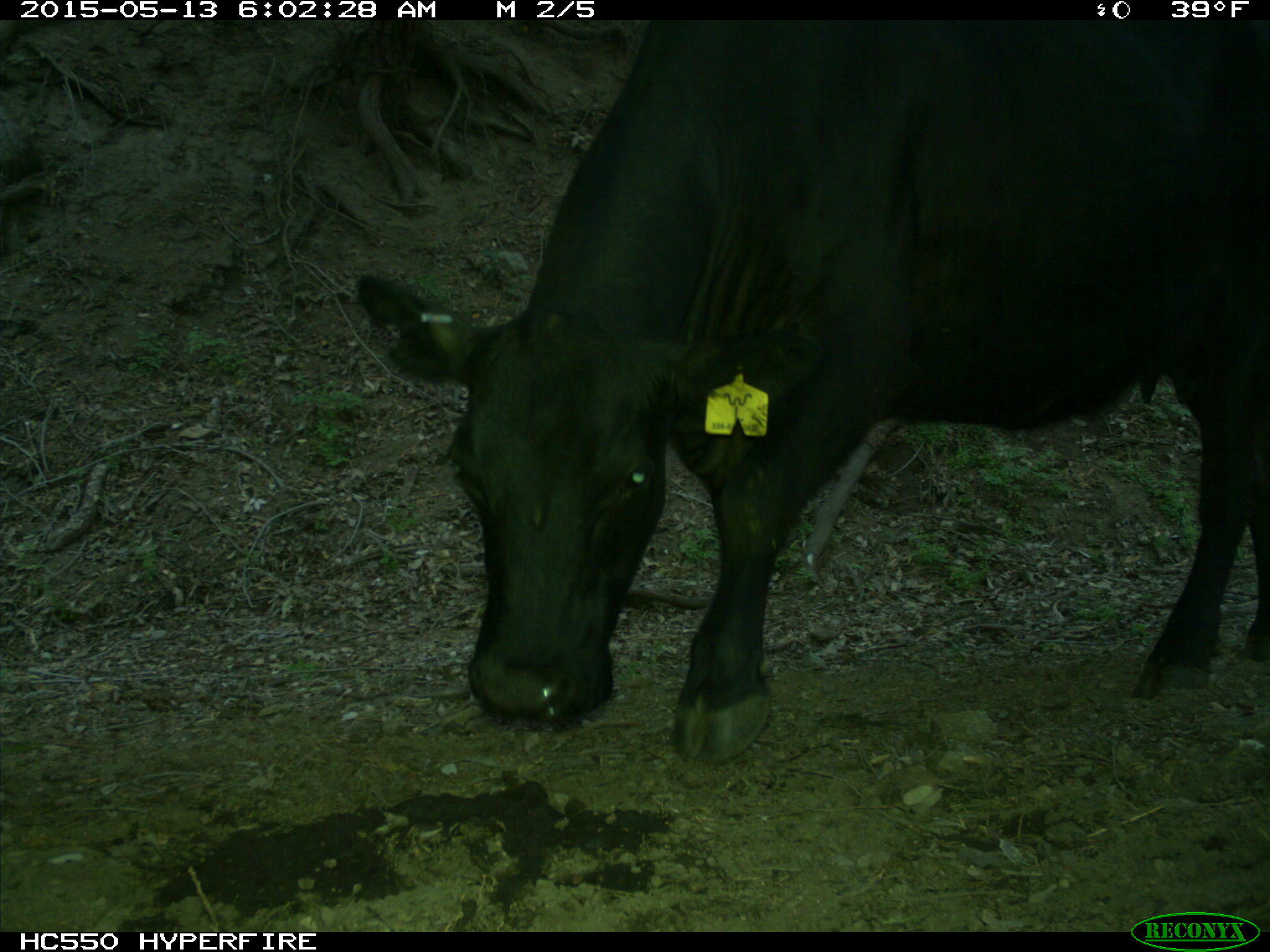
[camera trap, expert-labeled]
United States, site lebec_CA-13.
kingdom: Animalia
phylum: Chordata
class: Mammalia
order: Artiodactyla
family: Bovidae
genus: Bos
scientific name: Bos taurus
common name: domestic cow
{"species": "Bos taurus (domestic cow)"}